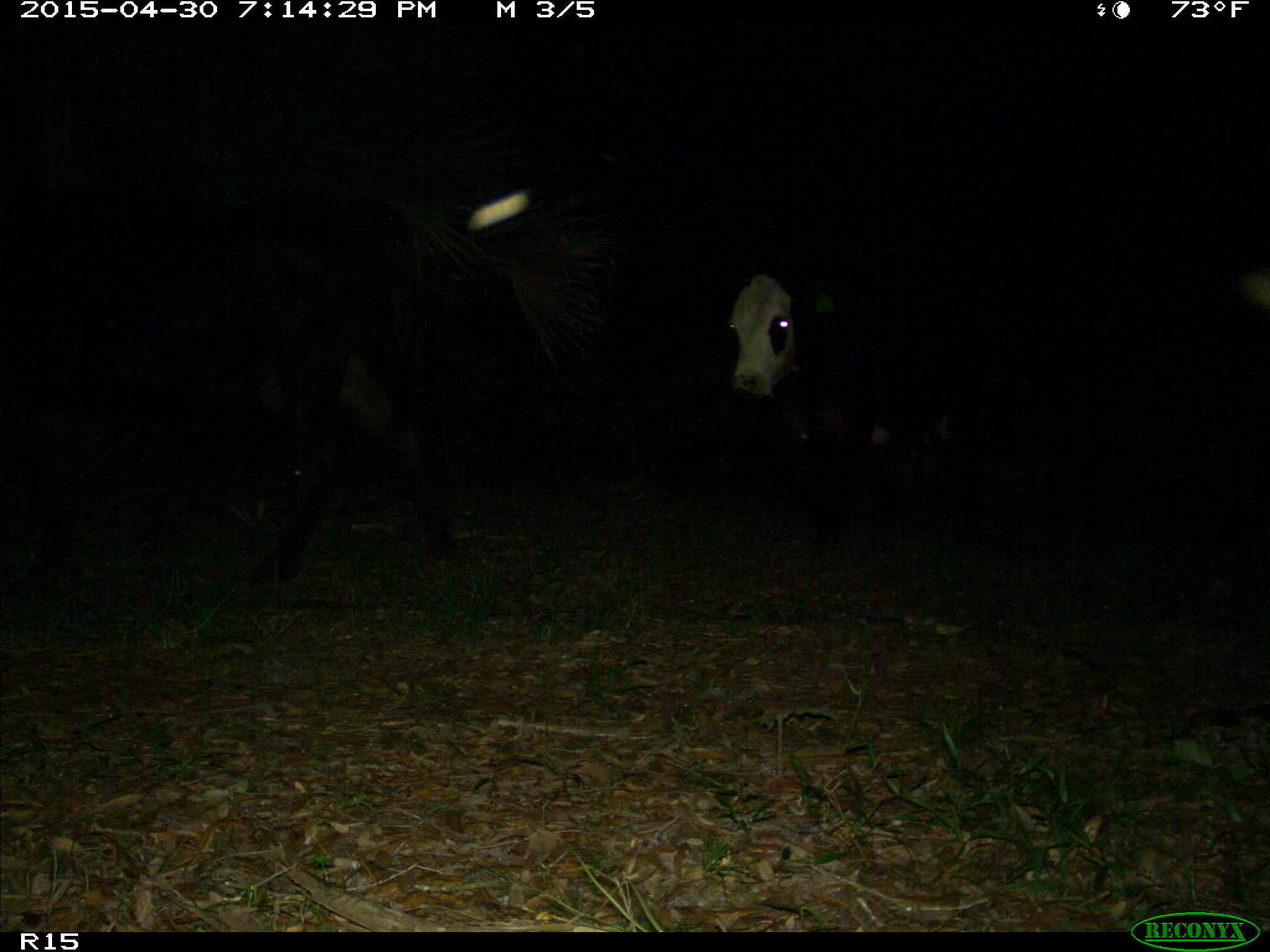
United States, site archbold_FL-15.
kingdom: Animalia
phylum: Chordata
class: Mammalia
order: Artiodactyla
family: Bovidae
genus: Bos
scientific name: Bos taurus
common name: domestic cow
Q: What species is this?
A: Bos taurus (domestic cow).